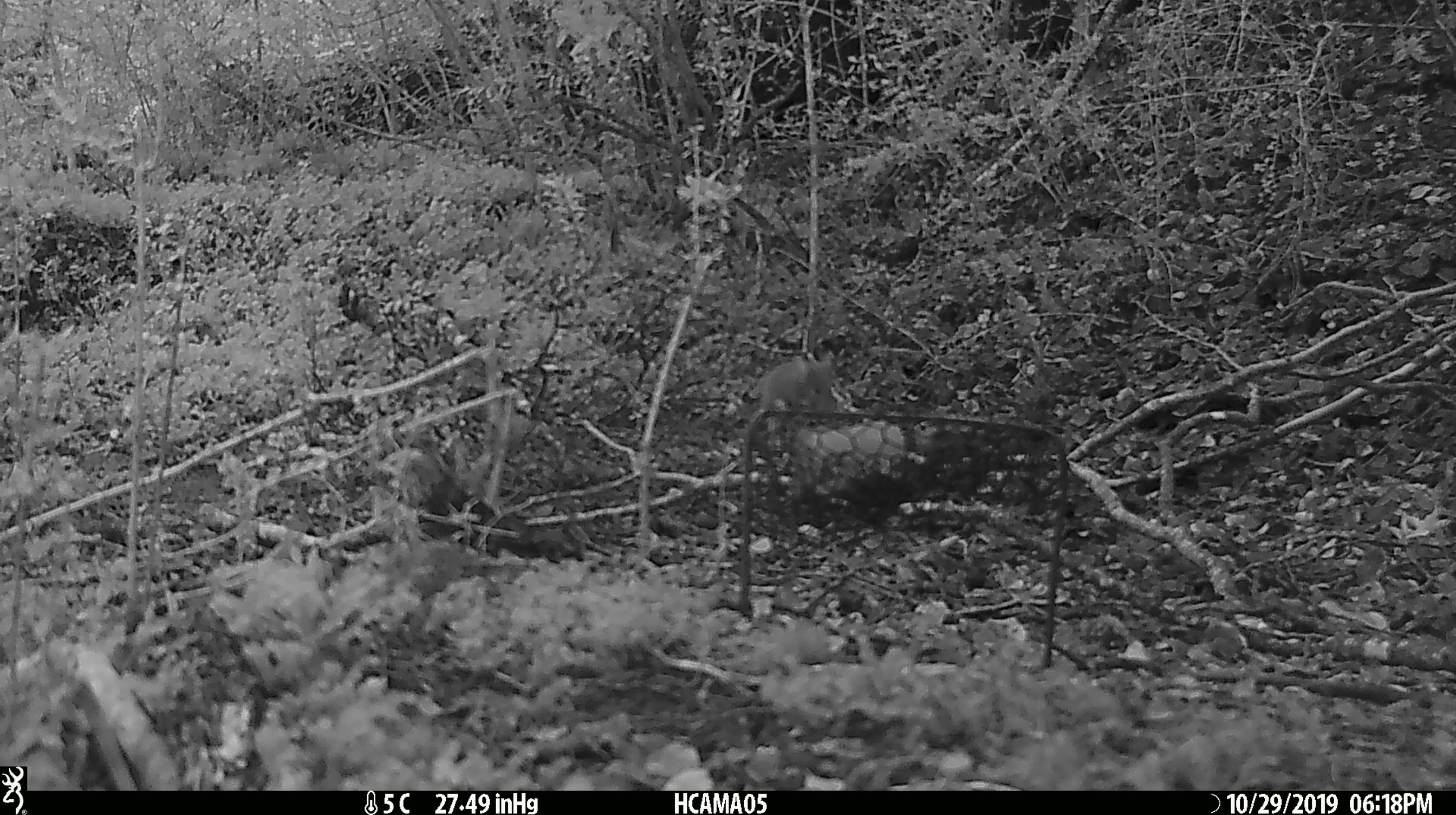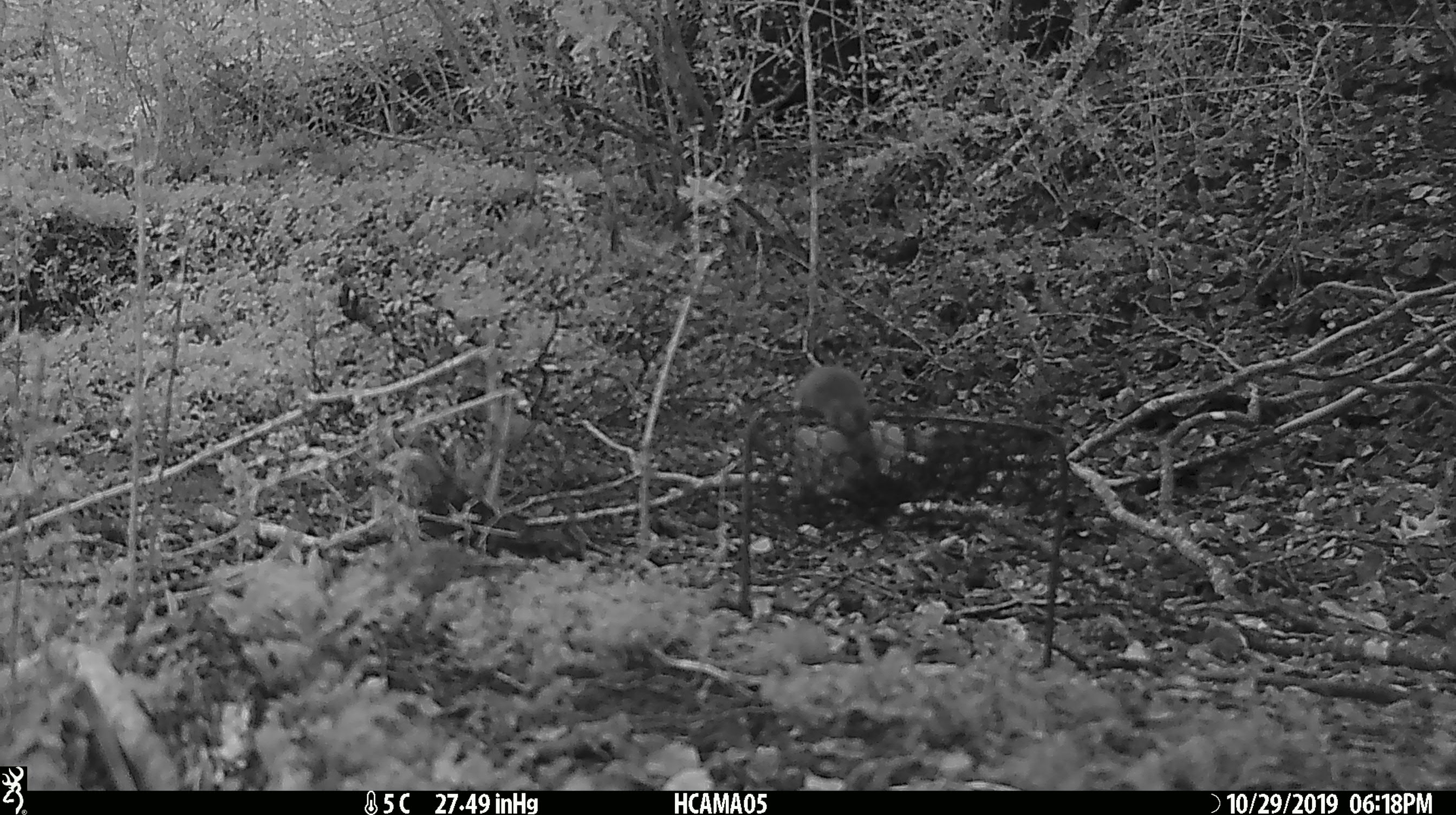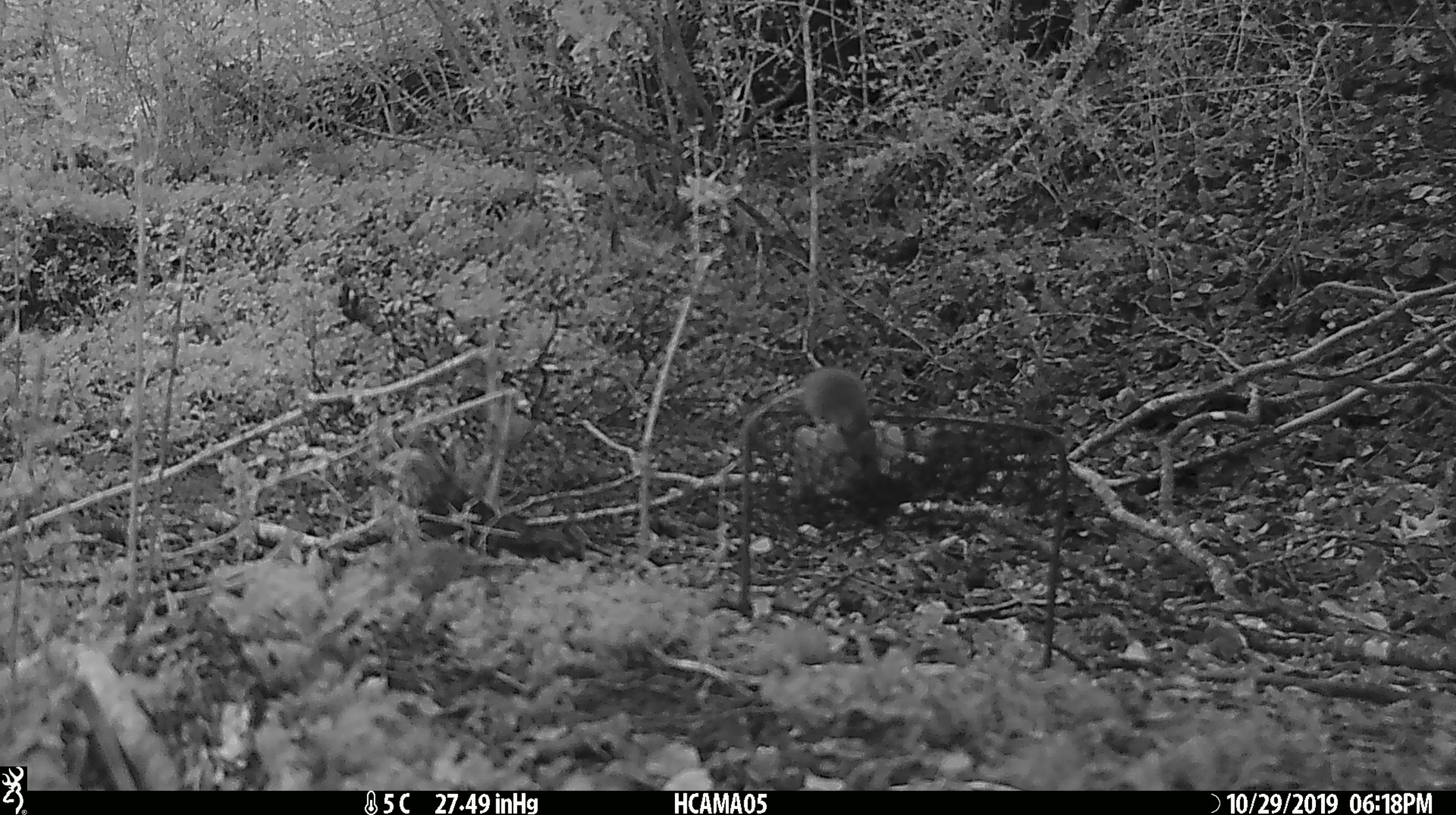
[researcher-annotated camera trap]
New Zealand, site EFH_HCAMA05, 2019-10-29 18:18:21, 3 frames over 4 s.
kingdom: Animalia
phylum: Chordata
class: Mammalia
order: Rodentia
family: Muridae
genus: Mus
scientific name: Mus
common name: mouse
Mouse (Mus).